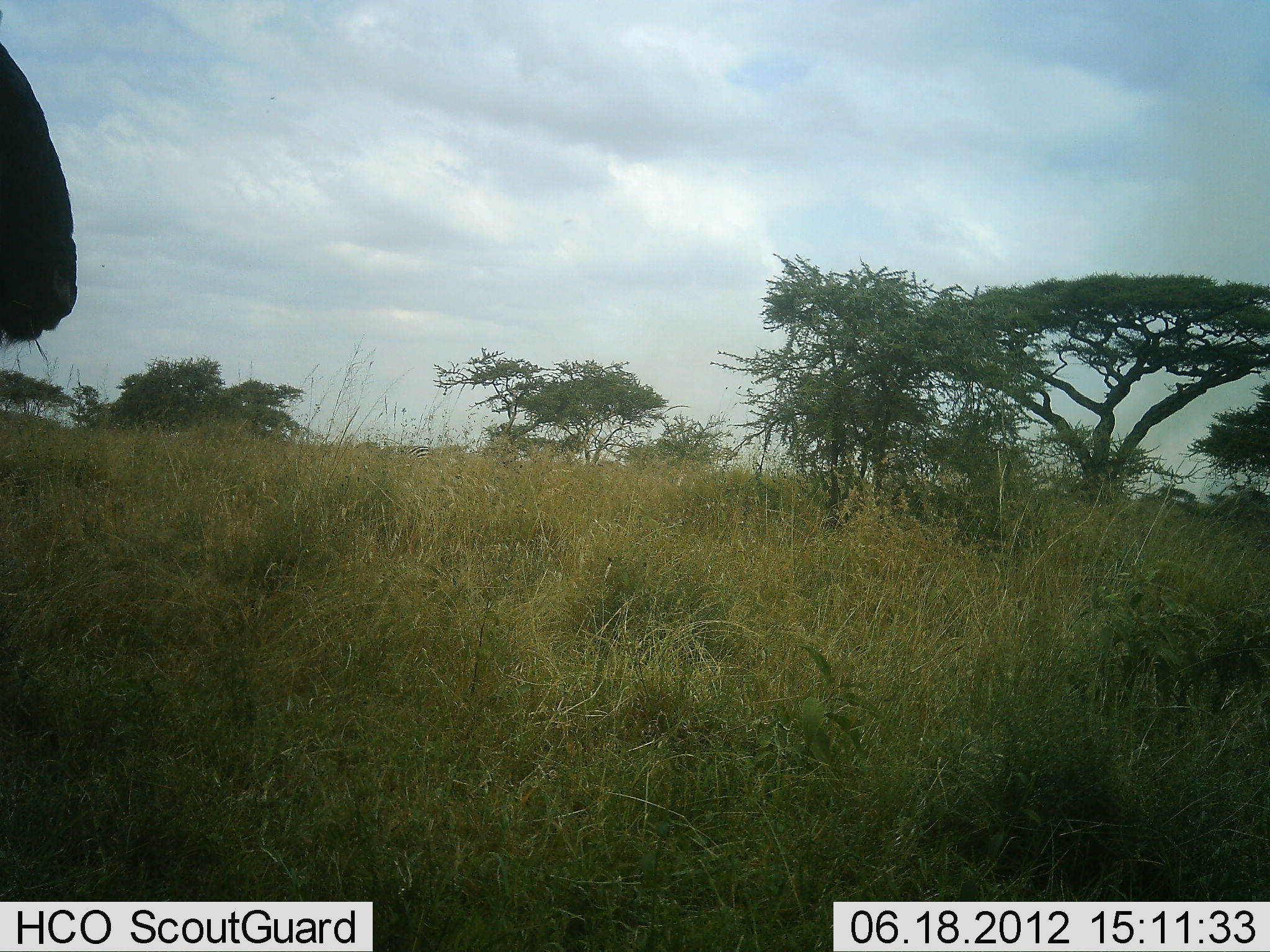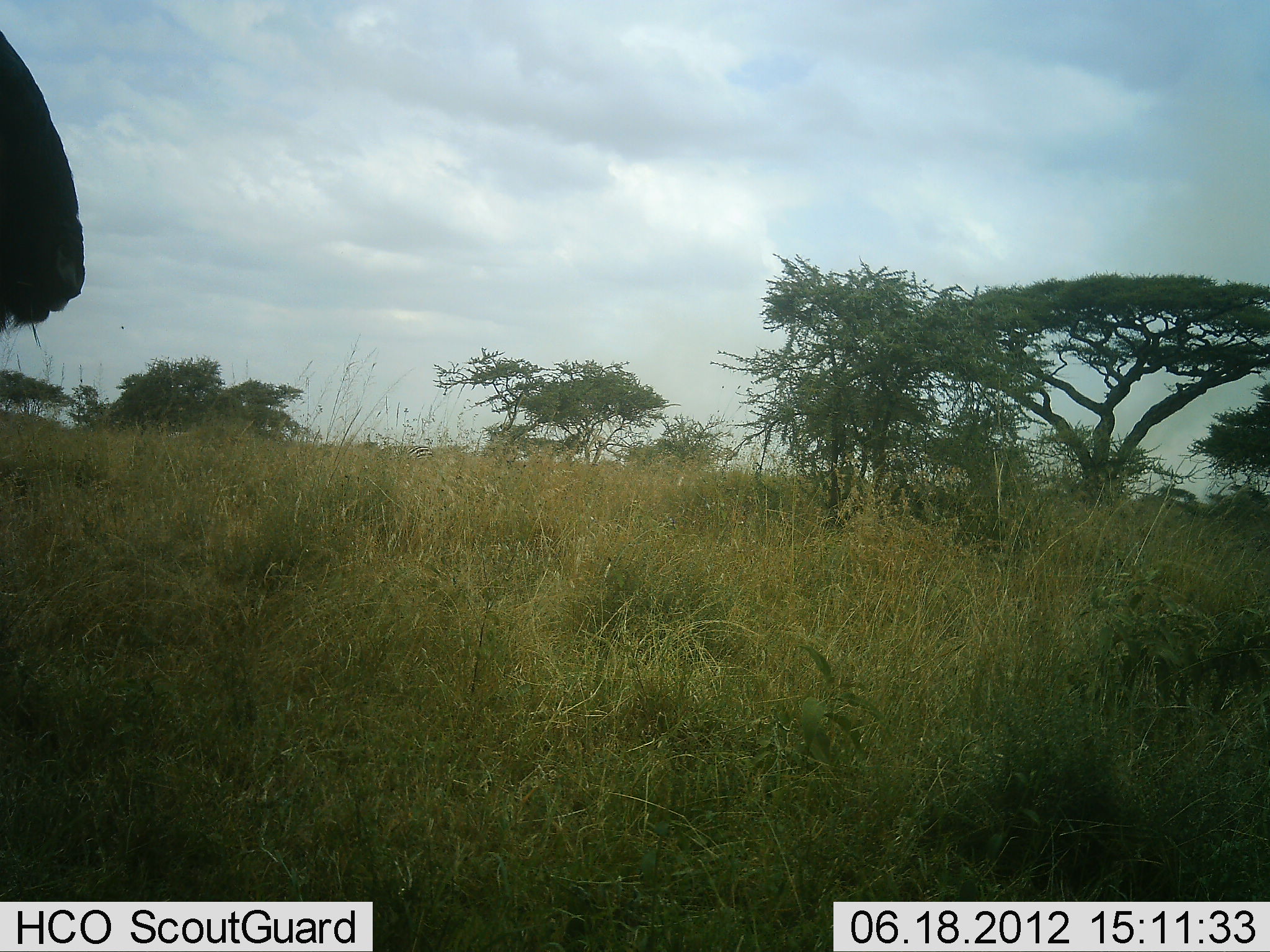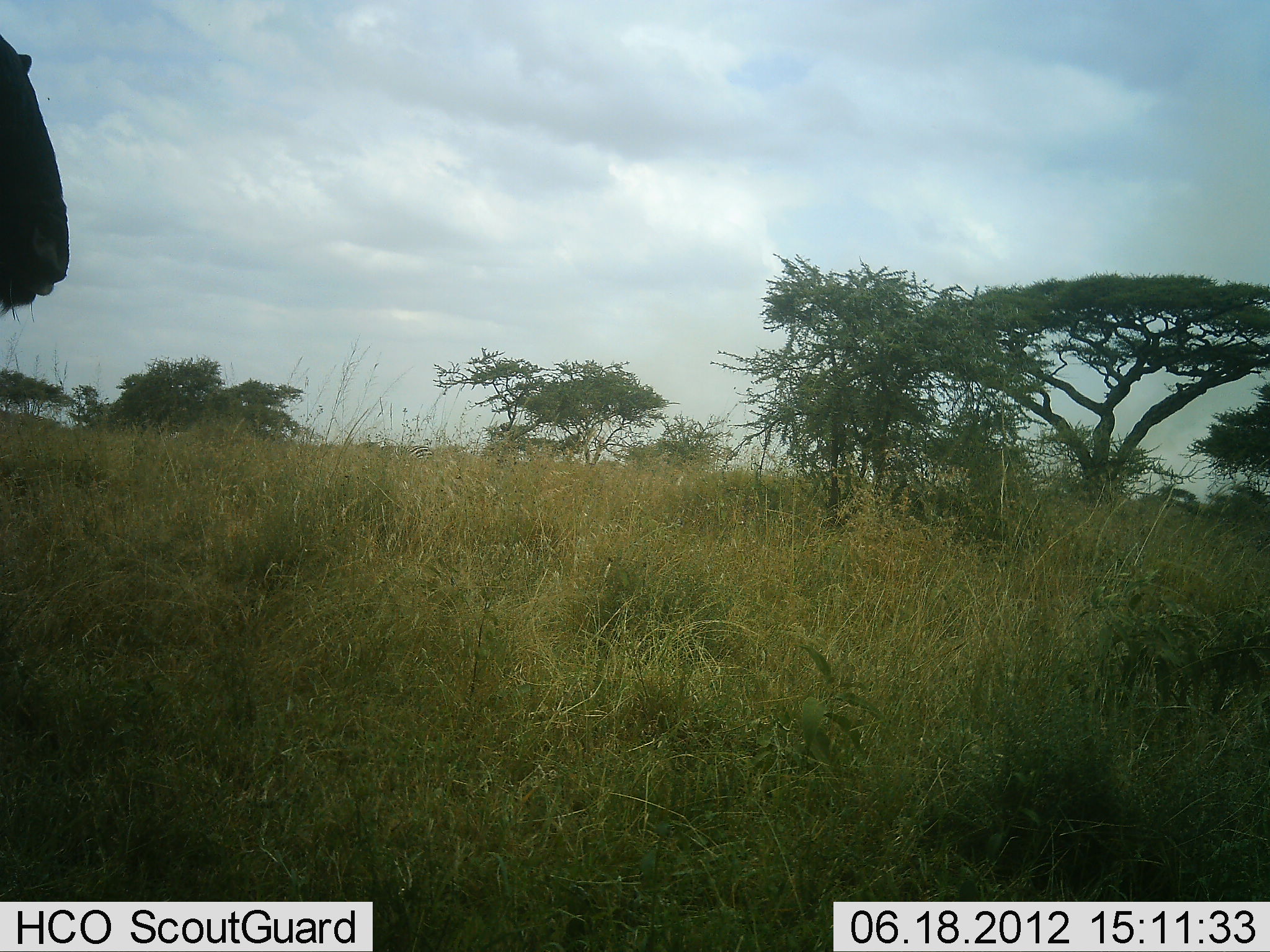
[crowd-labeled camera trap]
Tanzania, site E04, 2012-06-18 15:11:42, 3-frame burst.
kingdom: Animalia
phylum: Chordata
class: Mammalia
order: Artiodactyla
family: Bovidae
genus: Connochaetes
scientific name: Connochaetes taurinus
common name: blue wildebeest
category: wildebeest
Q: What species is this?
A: Wildebeest (blue wildebeest) (Connochaetes taurinus).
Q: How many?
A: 1.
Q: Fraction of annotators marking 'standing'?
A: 90%.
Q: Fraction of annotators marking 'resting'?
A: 0%.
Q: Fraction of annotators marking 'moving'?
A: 10%.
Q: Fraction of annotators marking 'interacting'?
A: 0%.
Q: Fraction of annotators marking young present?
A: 0%.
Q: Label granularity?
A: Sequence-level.